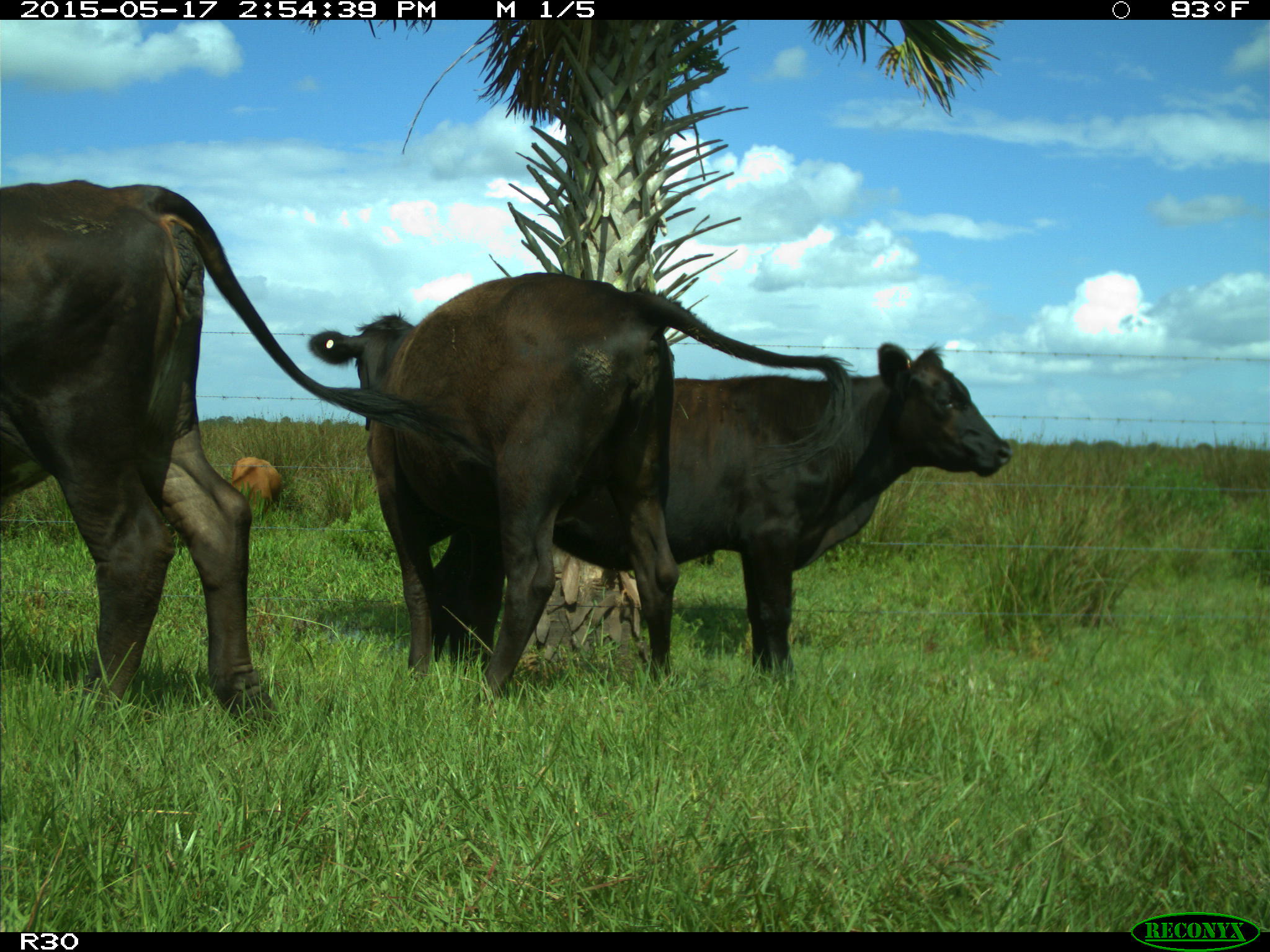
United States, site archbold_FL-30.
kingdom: Animalia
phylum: Chordata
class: Mammalia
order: Artiodactyla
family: Bovidae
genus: Bos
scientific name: Bos taurus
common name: domestic cow